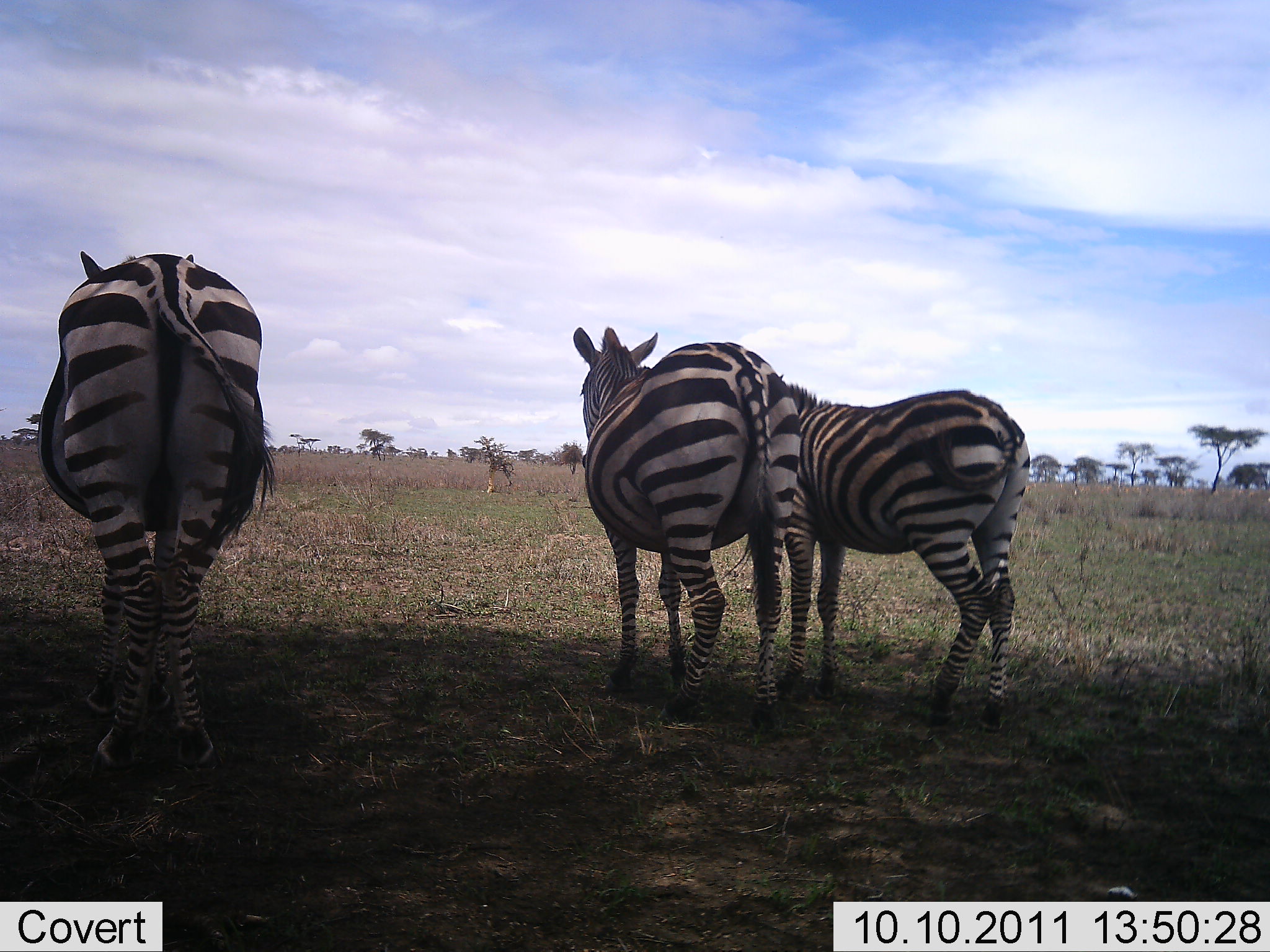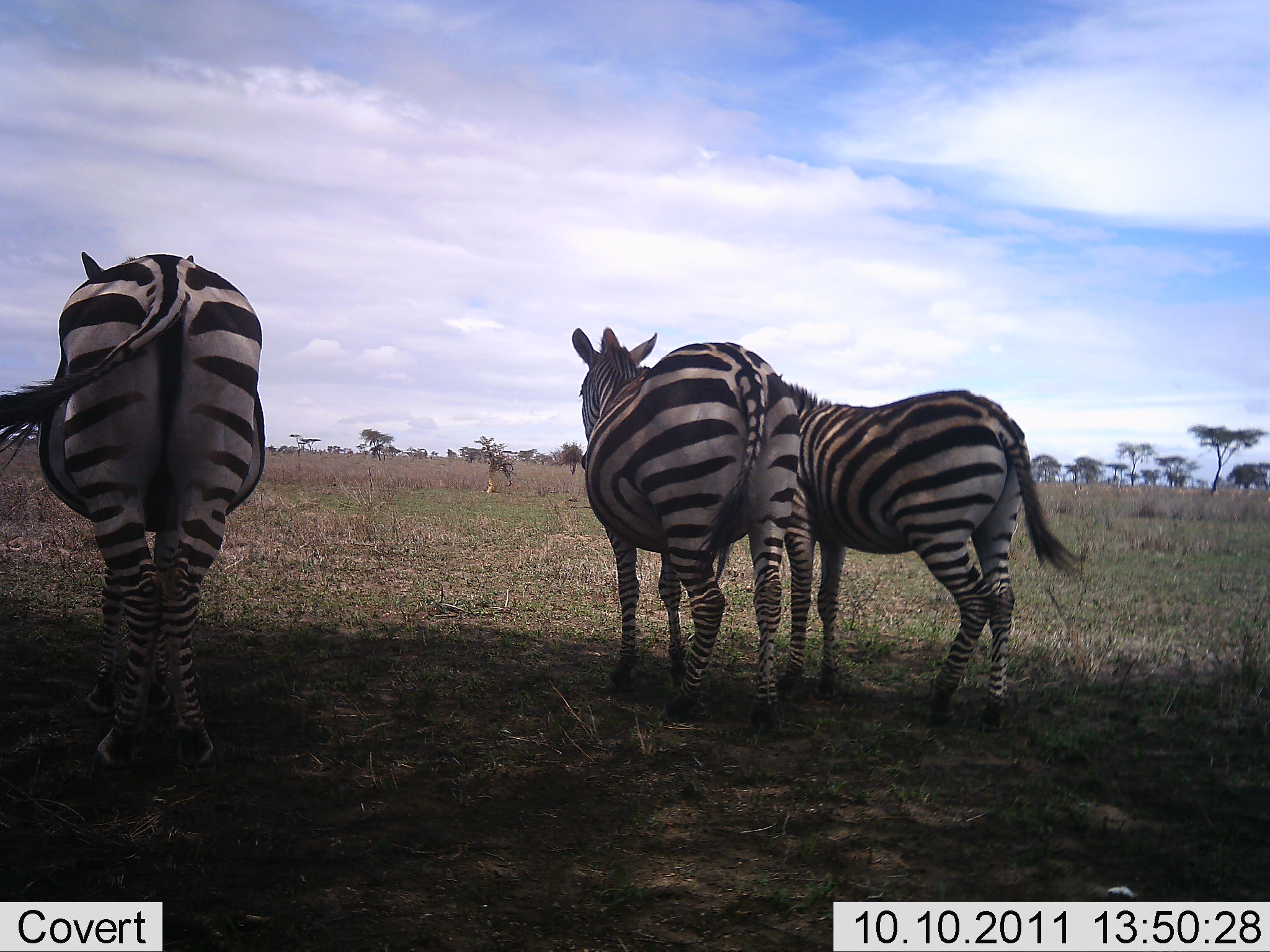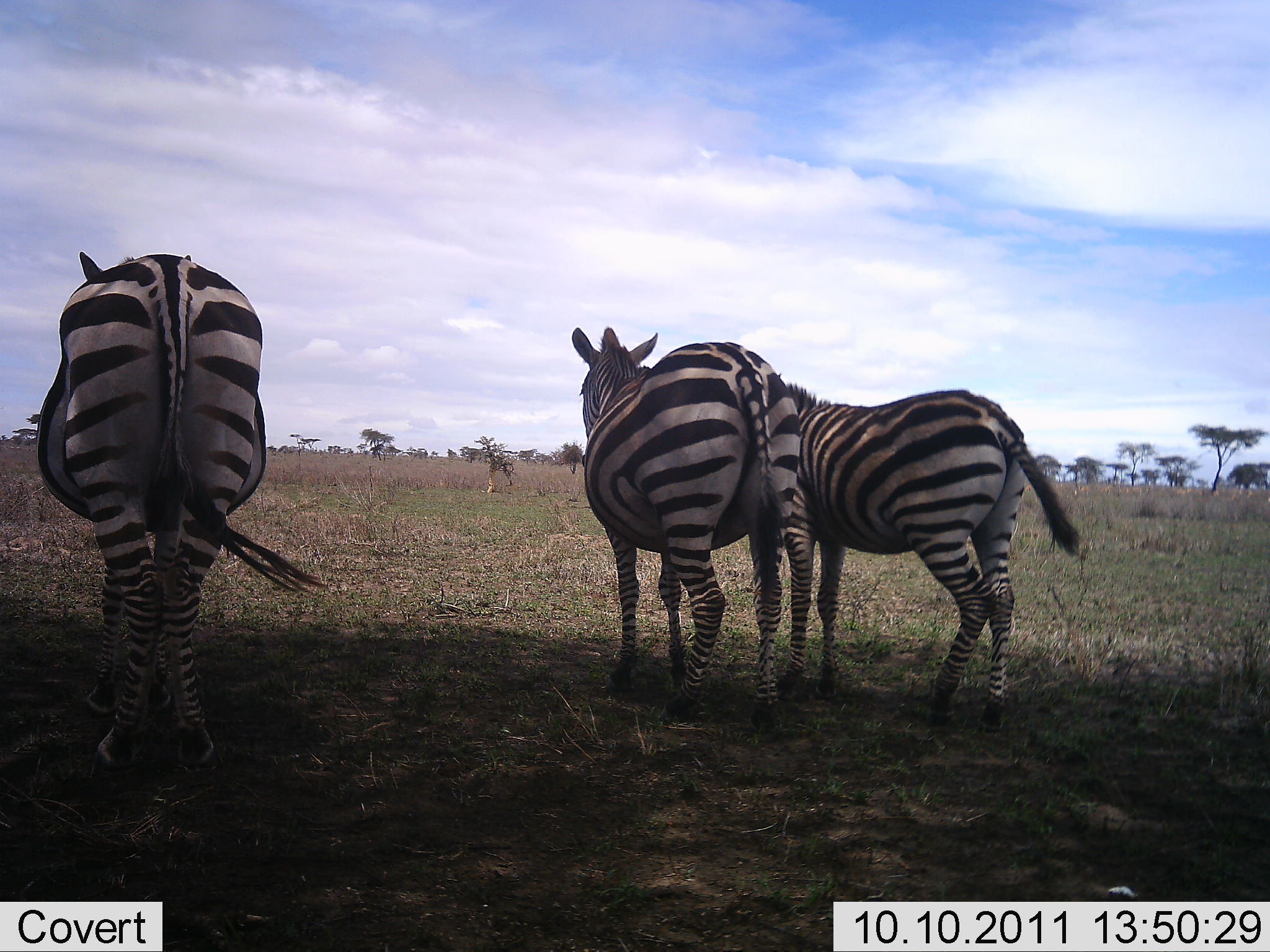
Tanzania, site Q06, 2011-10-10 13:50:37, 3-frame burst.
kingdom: Animalia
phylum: Chordata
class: Mammalia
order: Perissodactyla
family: Equidae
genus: Equus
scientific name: Equus quagga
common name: plains zebra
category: zebra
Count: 3.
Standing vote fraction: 92%.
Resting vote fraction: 8%.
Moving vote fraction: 8%.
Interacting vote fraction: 0%.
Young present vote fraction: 0%.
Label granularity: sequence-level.